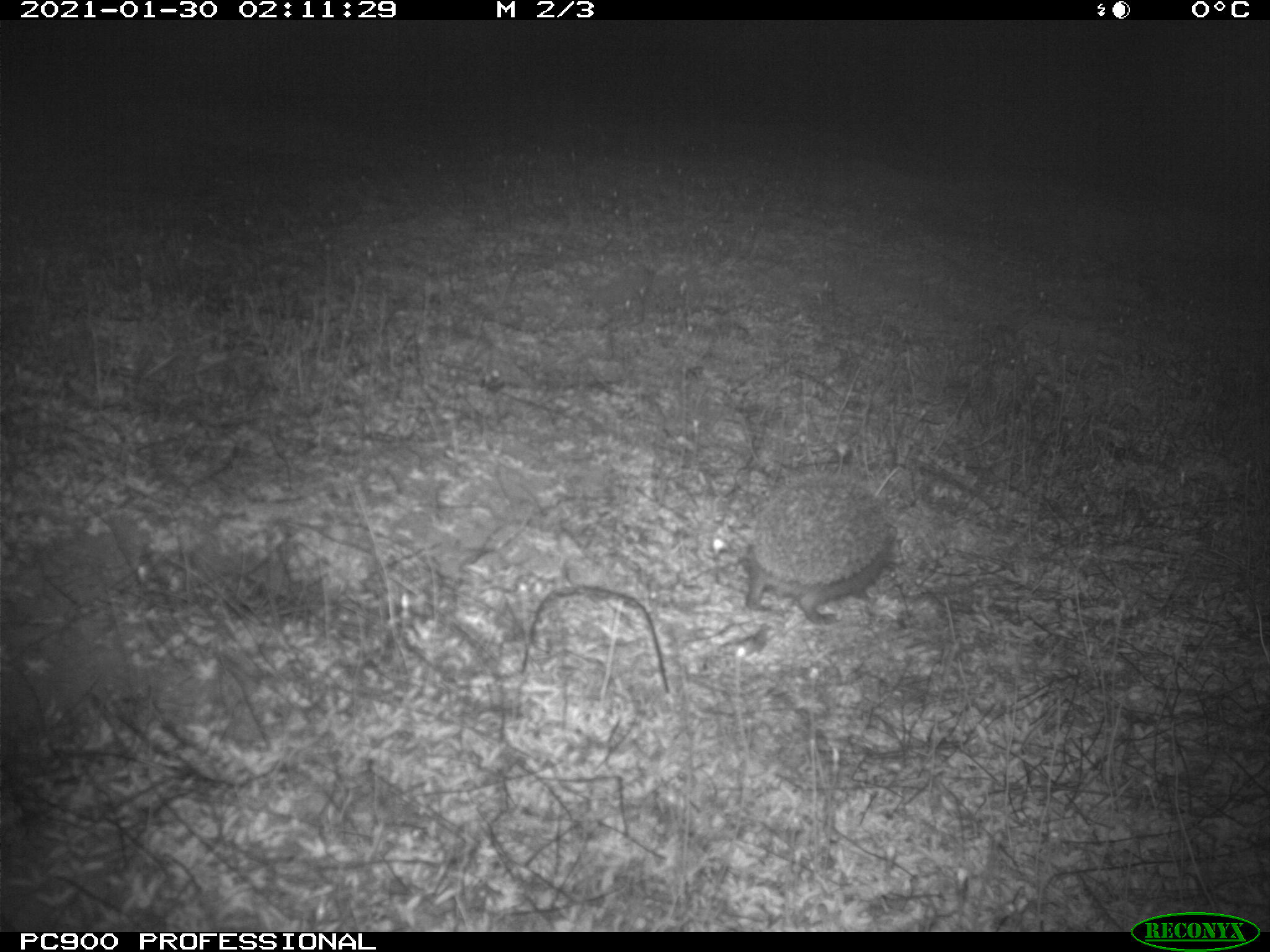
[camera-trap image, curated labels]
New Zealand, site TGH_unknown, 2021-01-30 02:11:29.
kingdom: Animalia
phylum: Chordata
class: Mammalia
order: Eulipotyphla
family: Erinaceidae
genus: Erinaceus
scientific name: Erinaceus europaeus europaeus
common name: european hedgehog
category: hedgehog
Hedgehog (european hedgehog) (Erinaceus europaeus europaeus).